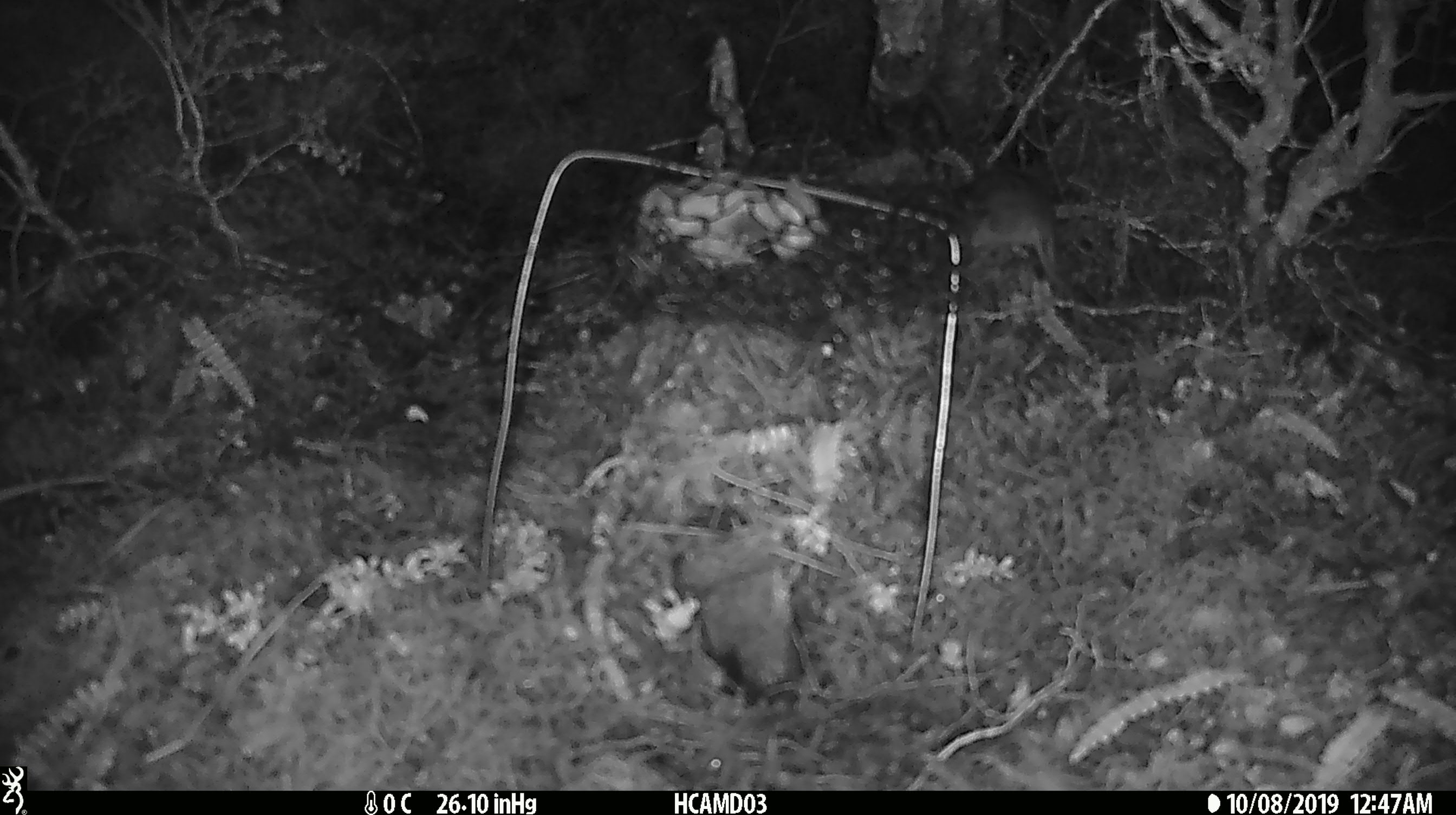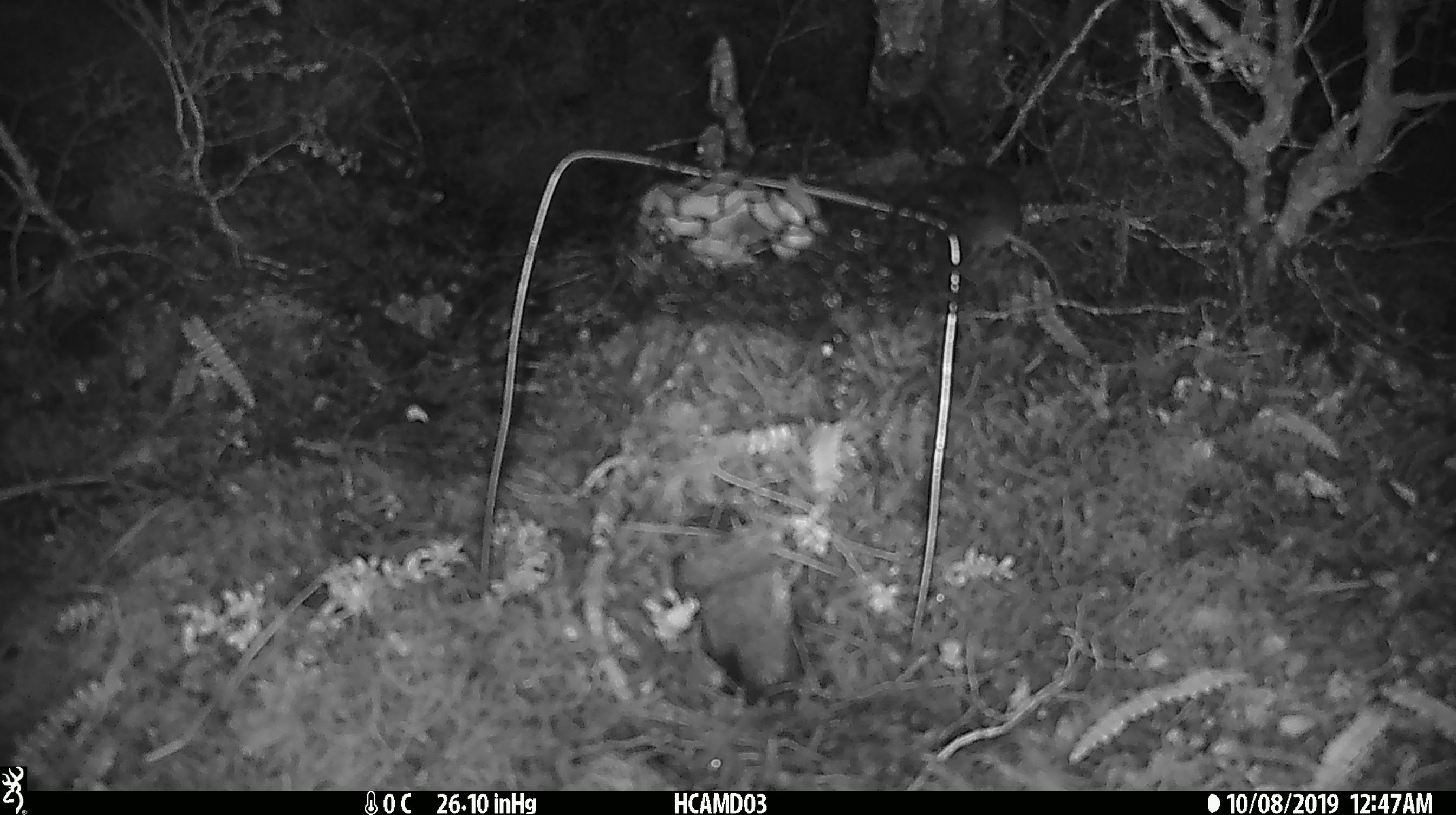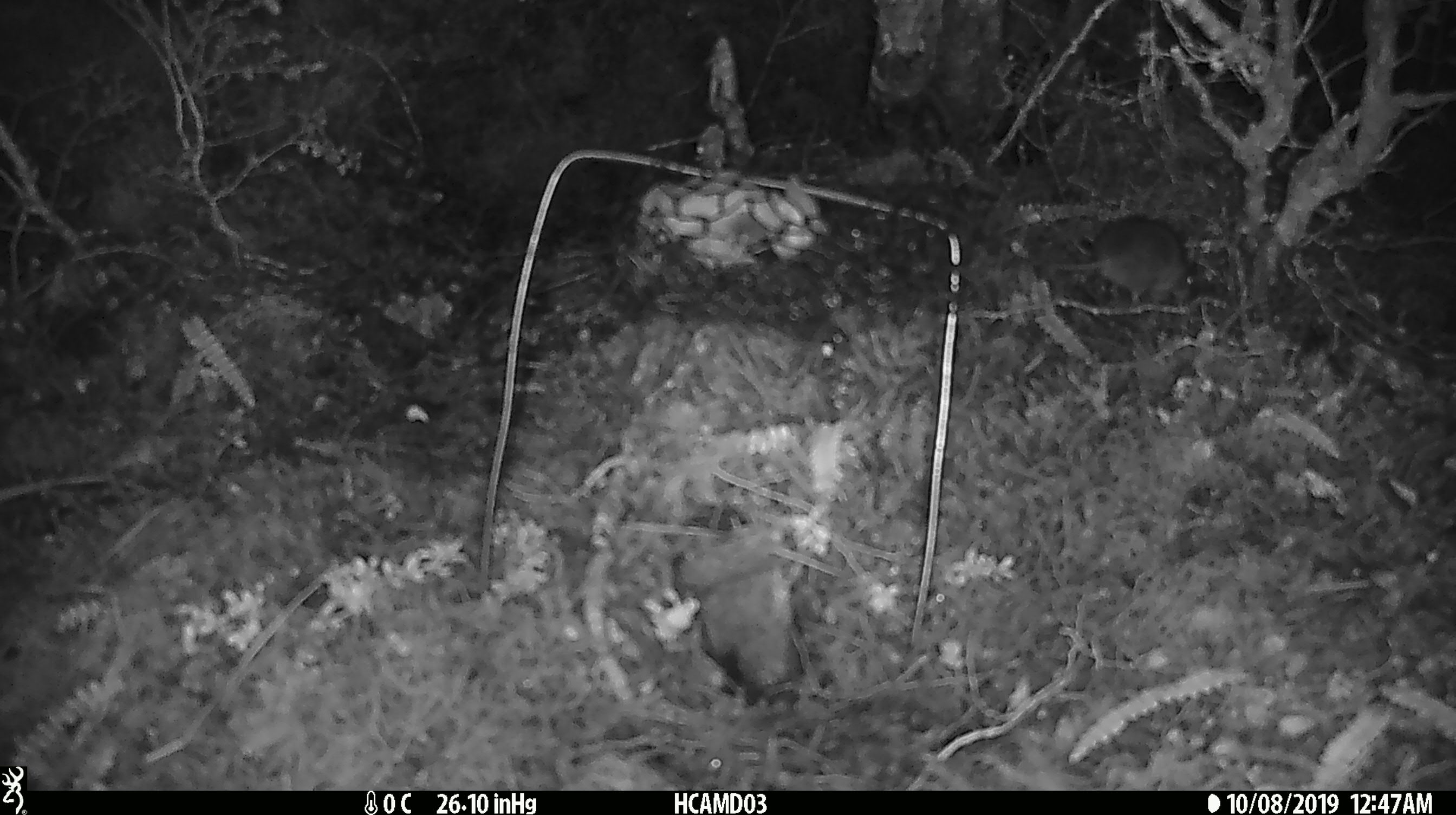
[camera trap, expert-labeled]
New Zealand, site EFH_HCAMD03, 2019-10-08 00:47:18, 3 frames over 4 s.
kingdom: Animalia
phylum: Chordata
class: Mammalia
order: Rodentia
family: Muridae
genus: Mus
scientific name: Mus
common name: mouse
Mouse (Mus).